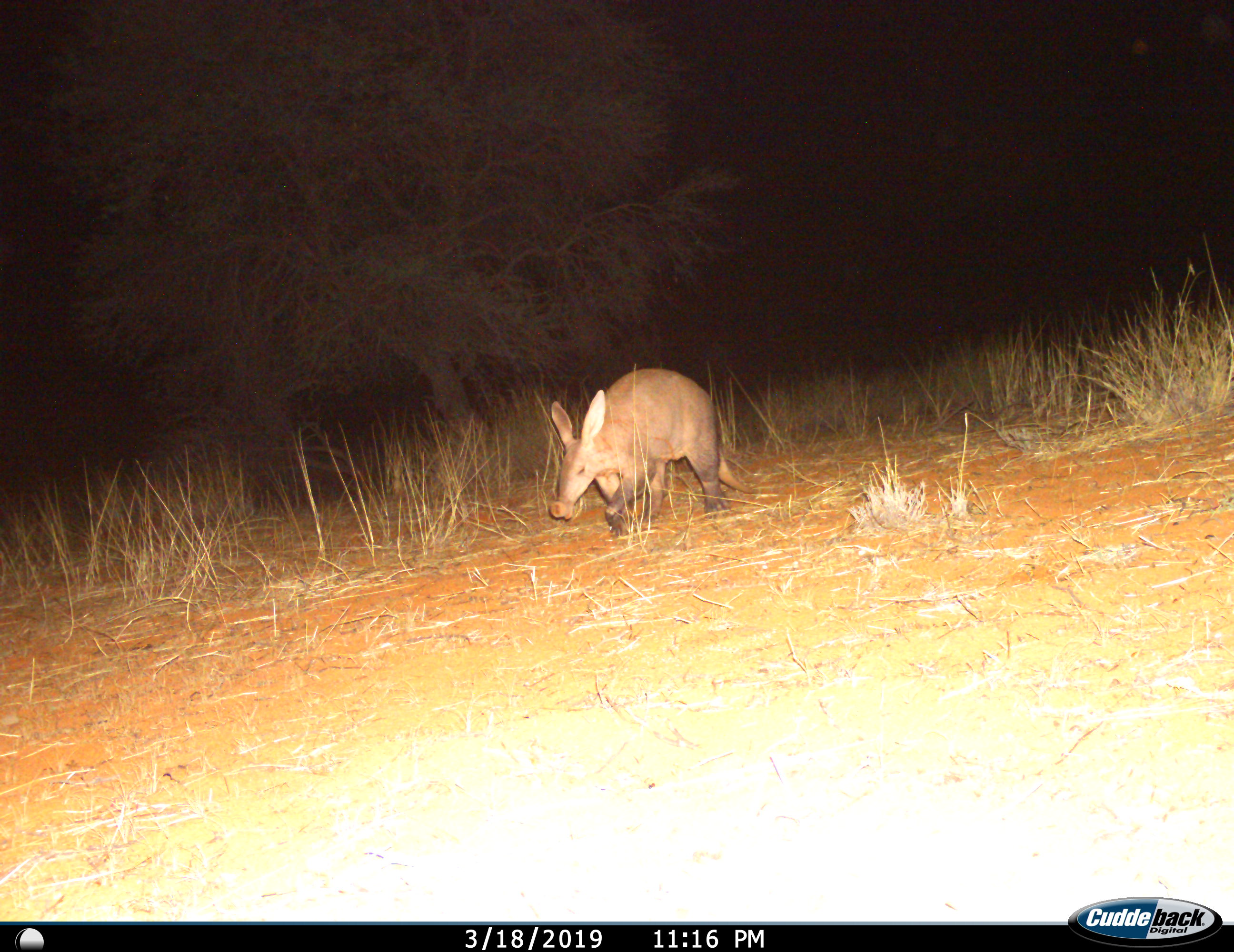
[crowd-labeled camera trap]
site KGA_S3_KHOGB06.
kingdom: Animalia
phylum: Chordata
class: Mammalia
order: Tubulidentata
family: Orycteropodidae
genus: Orycteropus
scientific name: Orycteropus afer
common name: aardvark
Aardvark (Orycteropus afer), count 1. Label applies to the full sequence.